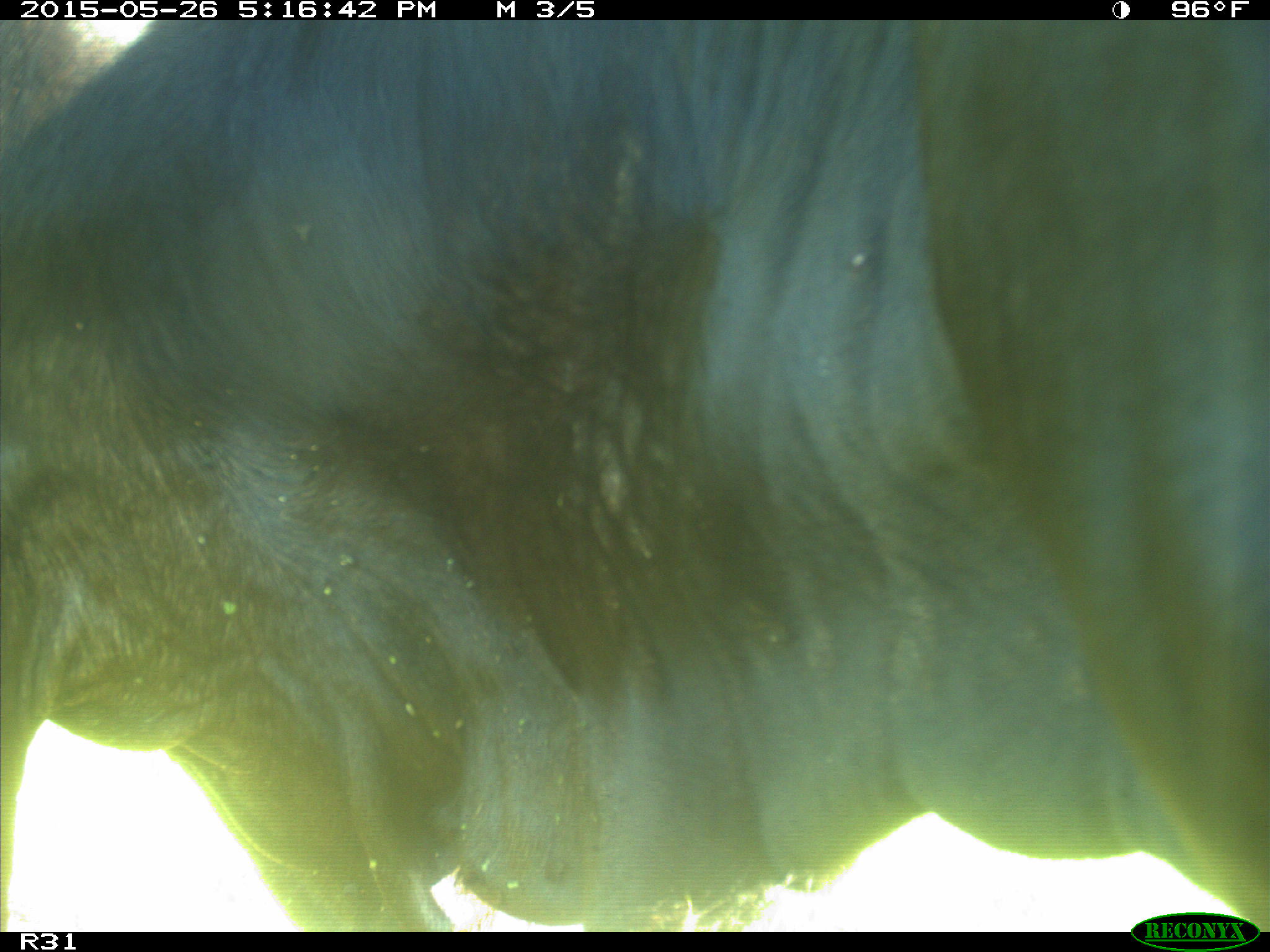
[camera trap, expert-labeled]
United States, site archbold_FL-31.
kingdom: Animalia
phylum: Chordata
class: Mammalia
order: Artiodactyla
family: Bovidae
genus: Bos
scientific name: Bos taurus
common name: domestic cow